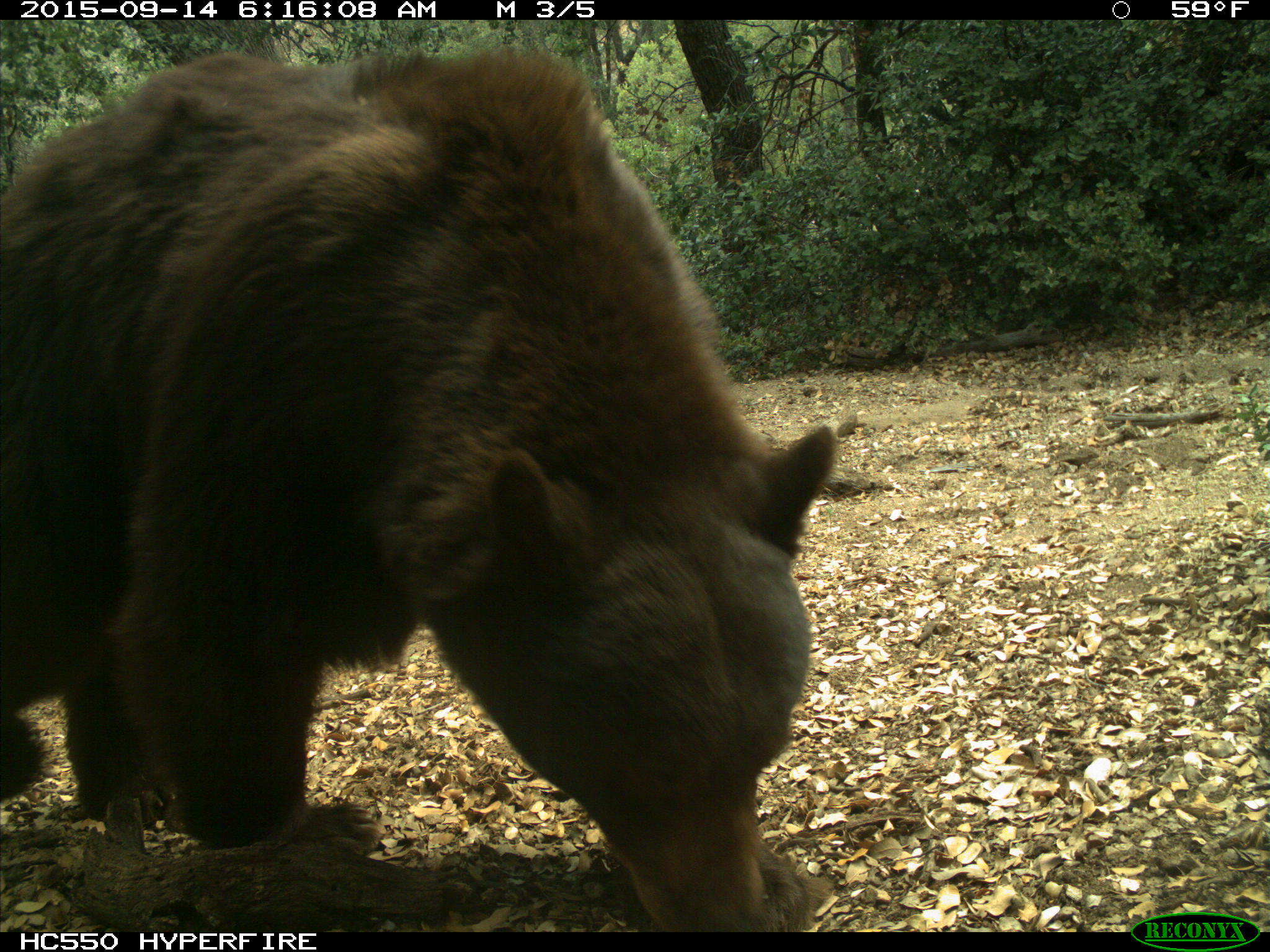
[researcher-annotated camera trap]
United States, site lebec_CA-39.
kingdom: Animalia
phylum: Chordata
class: Mammalia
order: Carnivora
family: Ursidae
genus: Ursus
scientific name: Ursus americanus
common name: american black bear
Ursus americanus (american black bear).